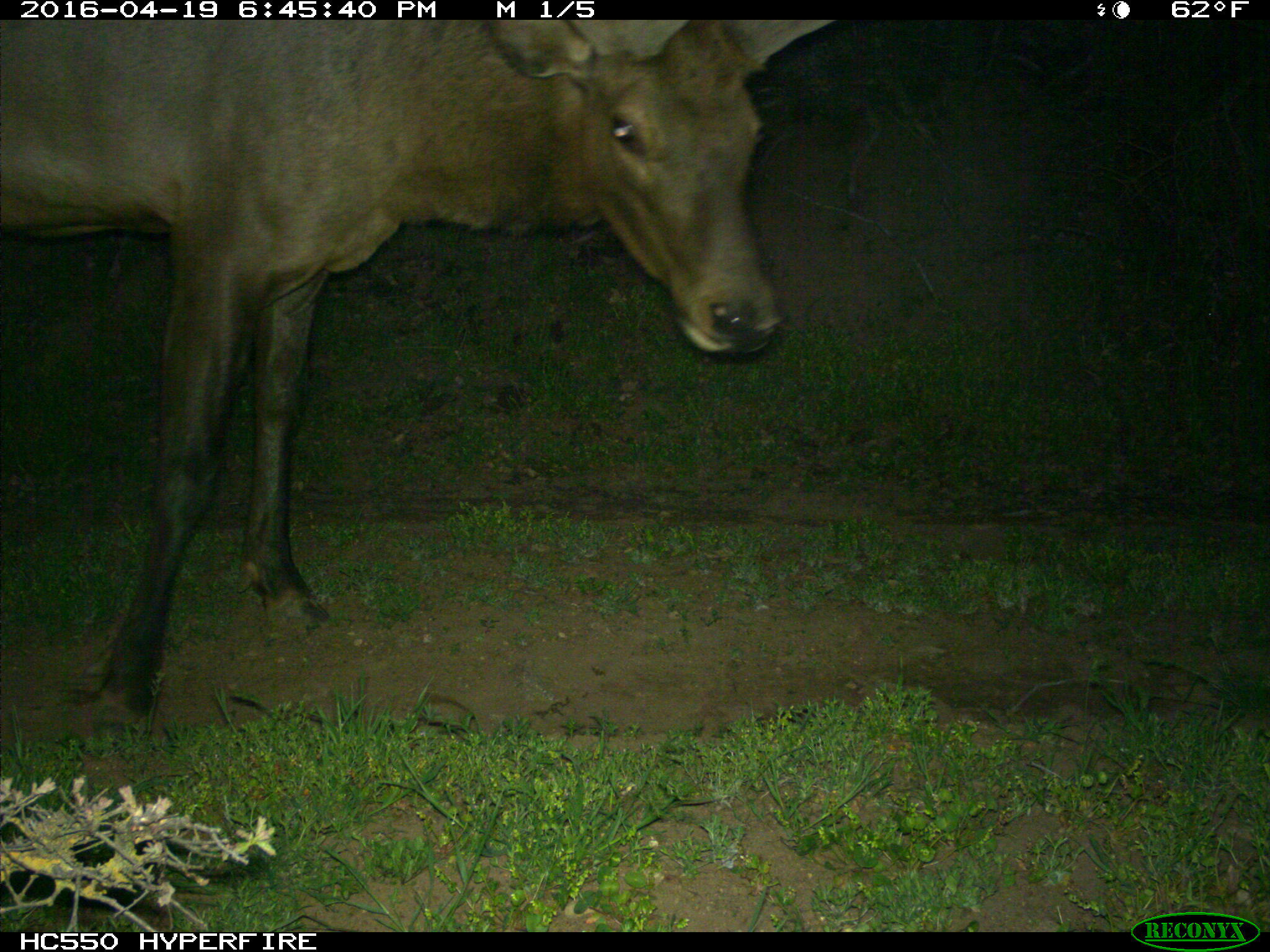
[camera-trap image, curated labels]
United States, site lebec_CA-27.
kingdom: Animalia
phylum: Chordata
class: Mammalia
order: Artiodactyla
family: Cervidae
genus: Cervus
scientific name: Cervus canadensis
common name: elk